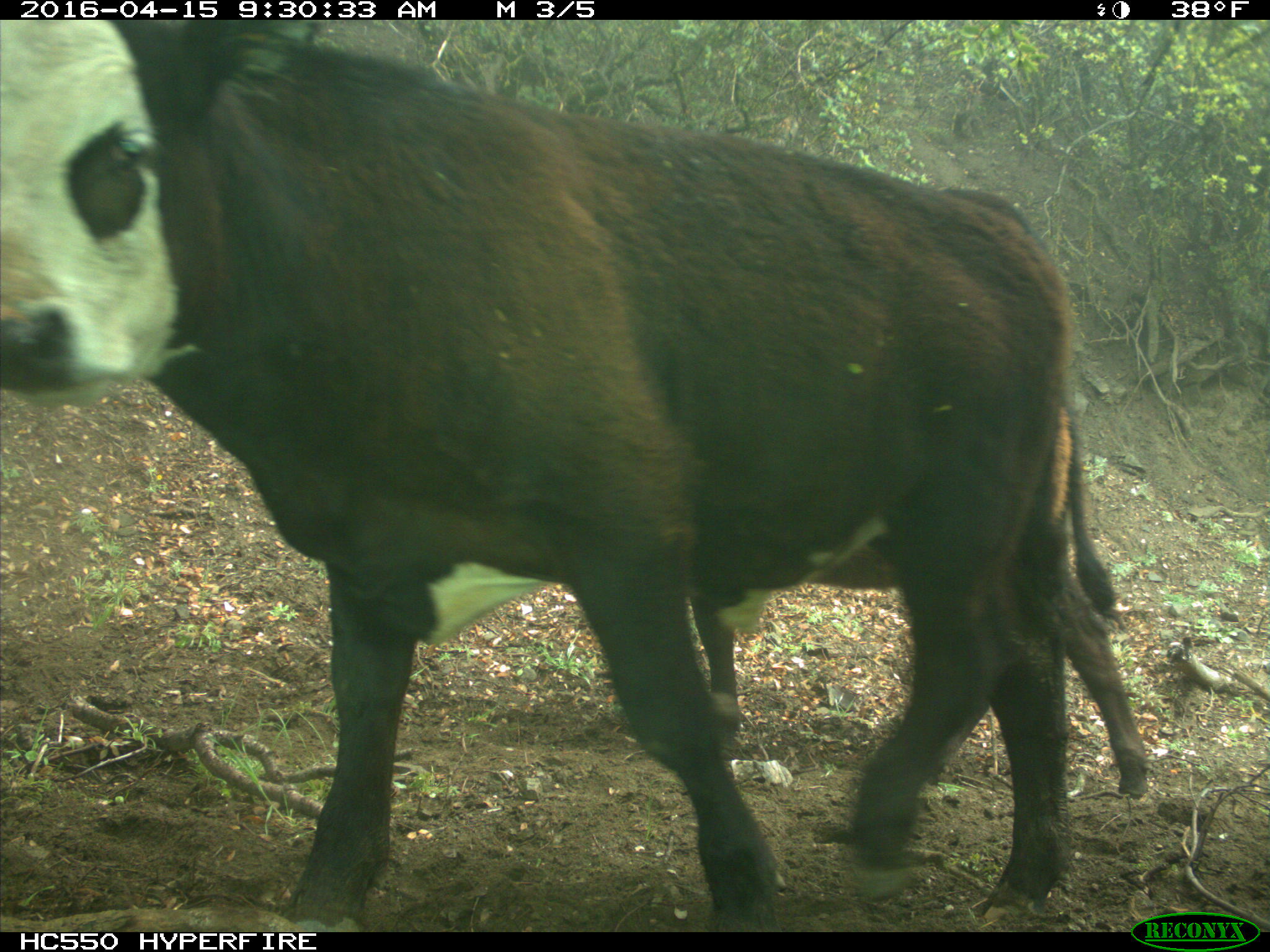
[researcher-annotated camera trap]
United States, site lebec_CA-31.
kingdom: Animalia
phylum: Chordata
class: Mammalia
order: Artiodactyla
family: Bovidae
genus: Bos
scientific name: Bos taurus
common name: domestic cow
Bos taurus (domestic cow).